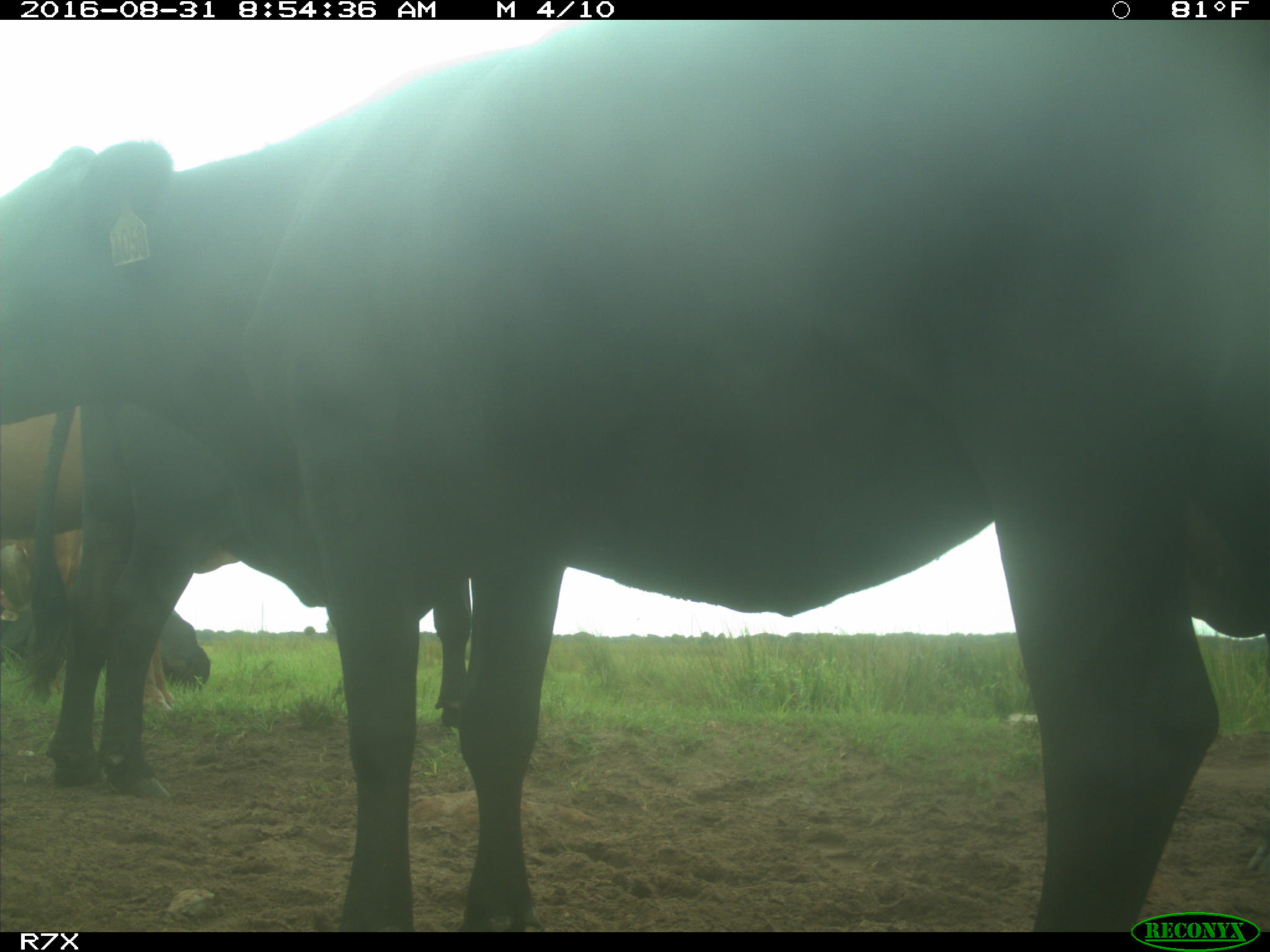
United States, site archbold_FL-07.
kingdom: Animalia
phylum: Chordata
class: Mammalia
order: Artiodactyla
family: Bovidae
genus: Bos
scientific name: Bos taurus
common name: domestic cow